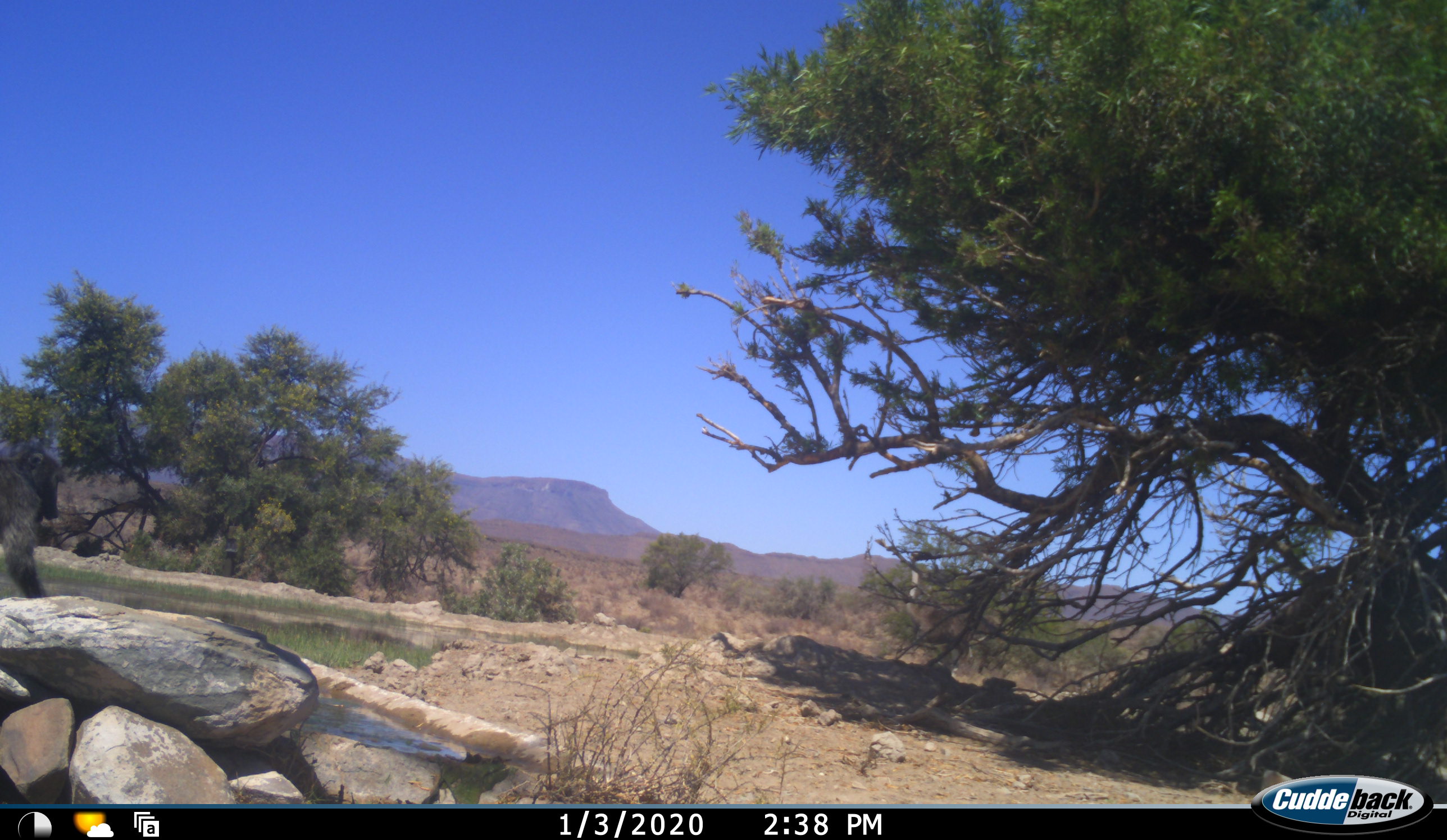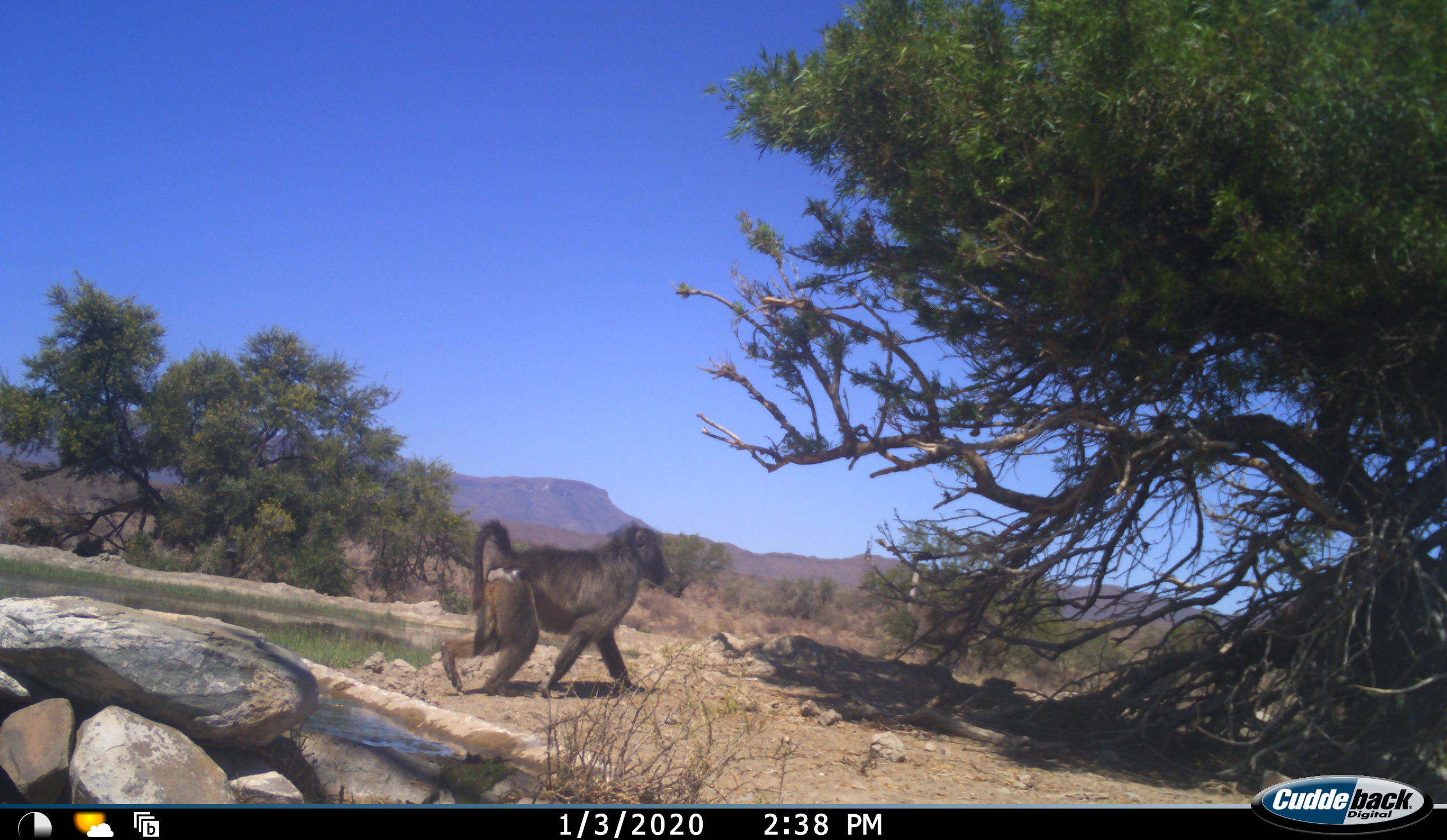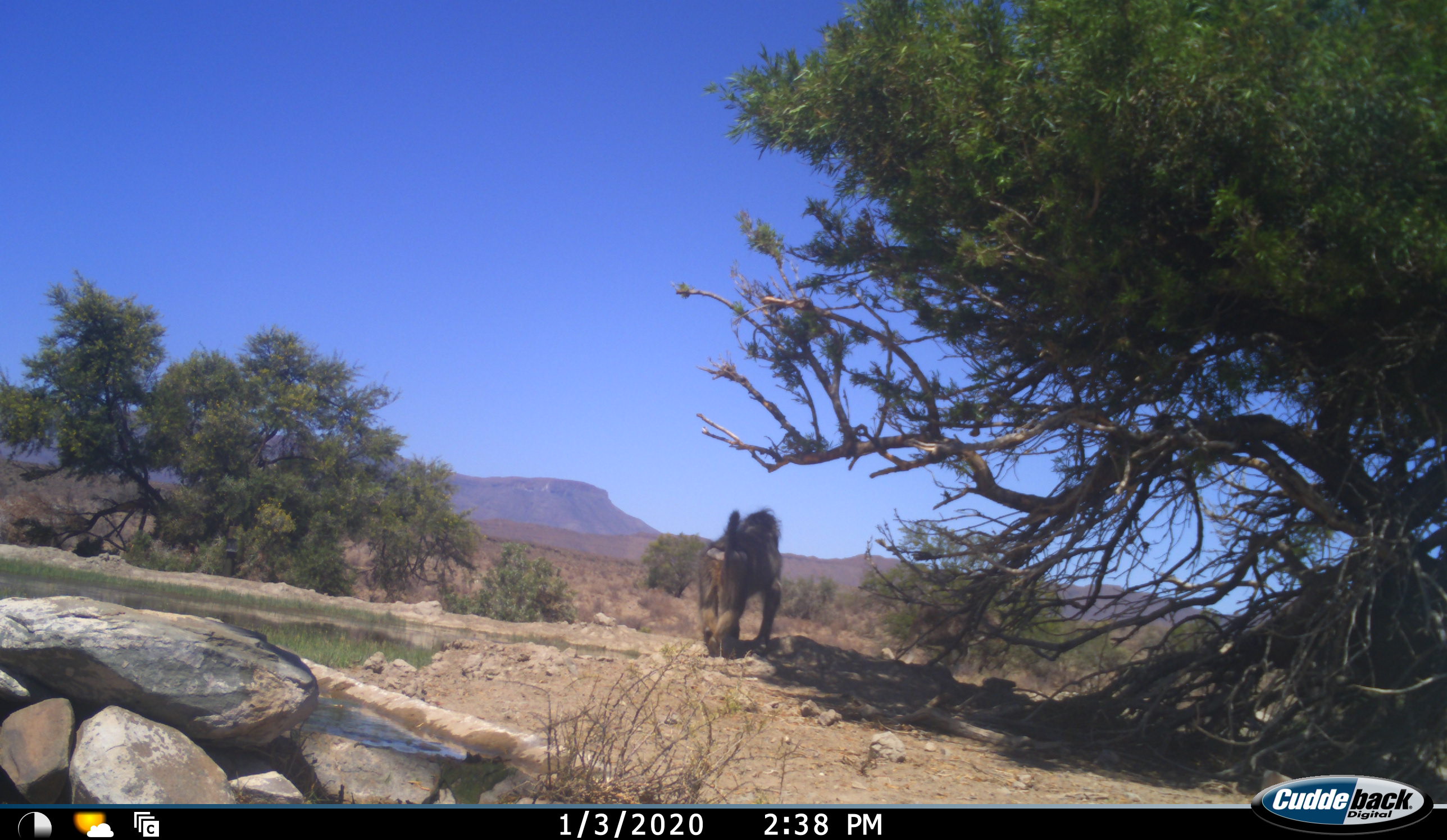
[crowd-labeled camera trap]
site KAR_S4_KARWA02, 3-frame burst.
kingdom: Animalia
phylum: Chordata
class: Mammalia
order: Primates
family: Cercopithecidae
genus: Papio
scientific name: Papio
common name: baboon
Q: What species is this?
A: Baboon (Papio).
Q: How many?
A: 1.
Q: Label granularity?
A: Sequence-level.